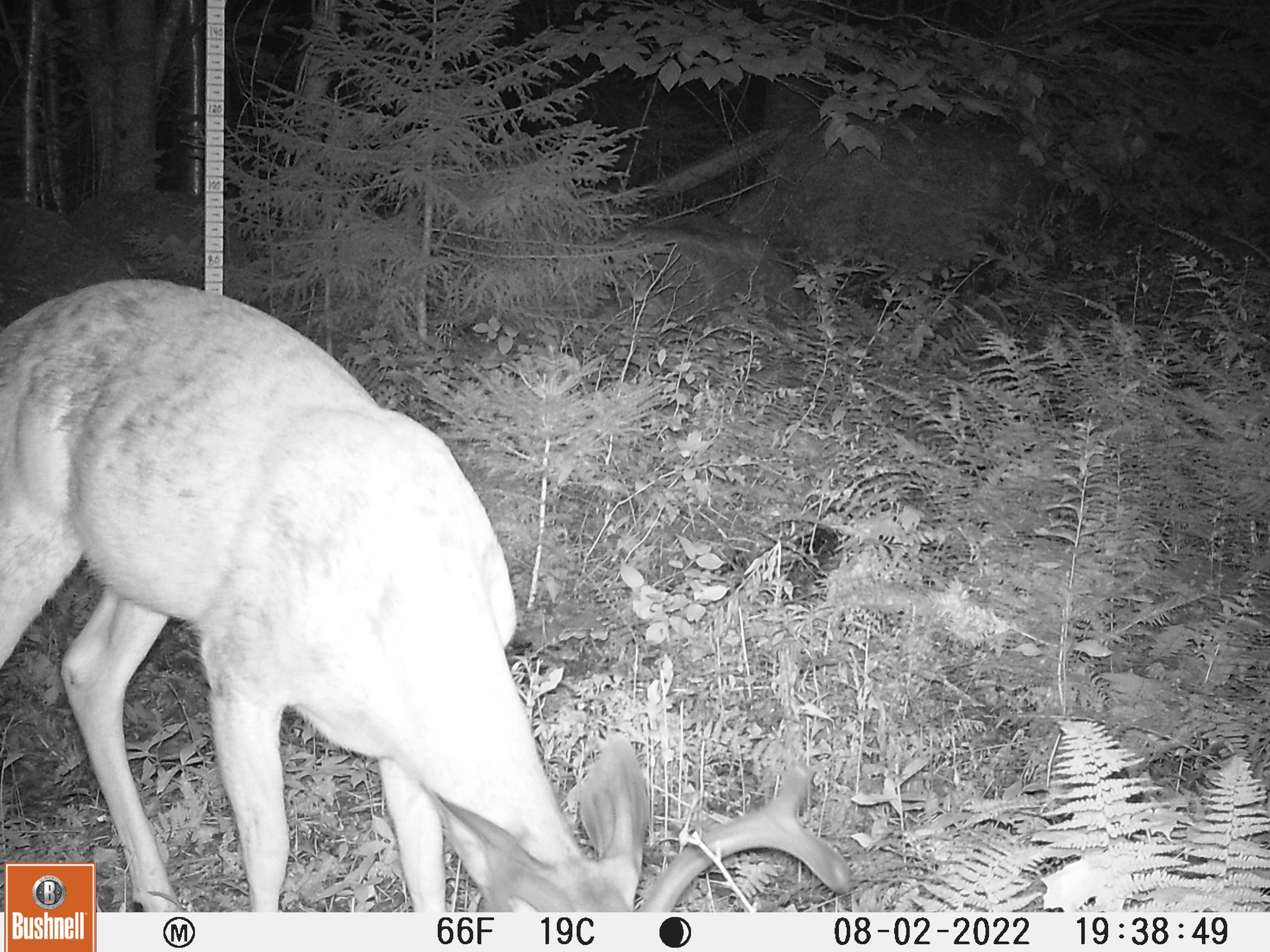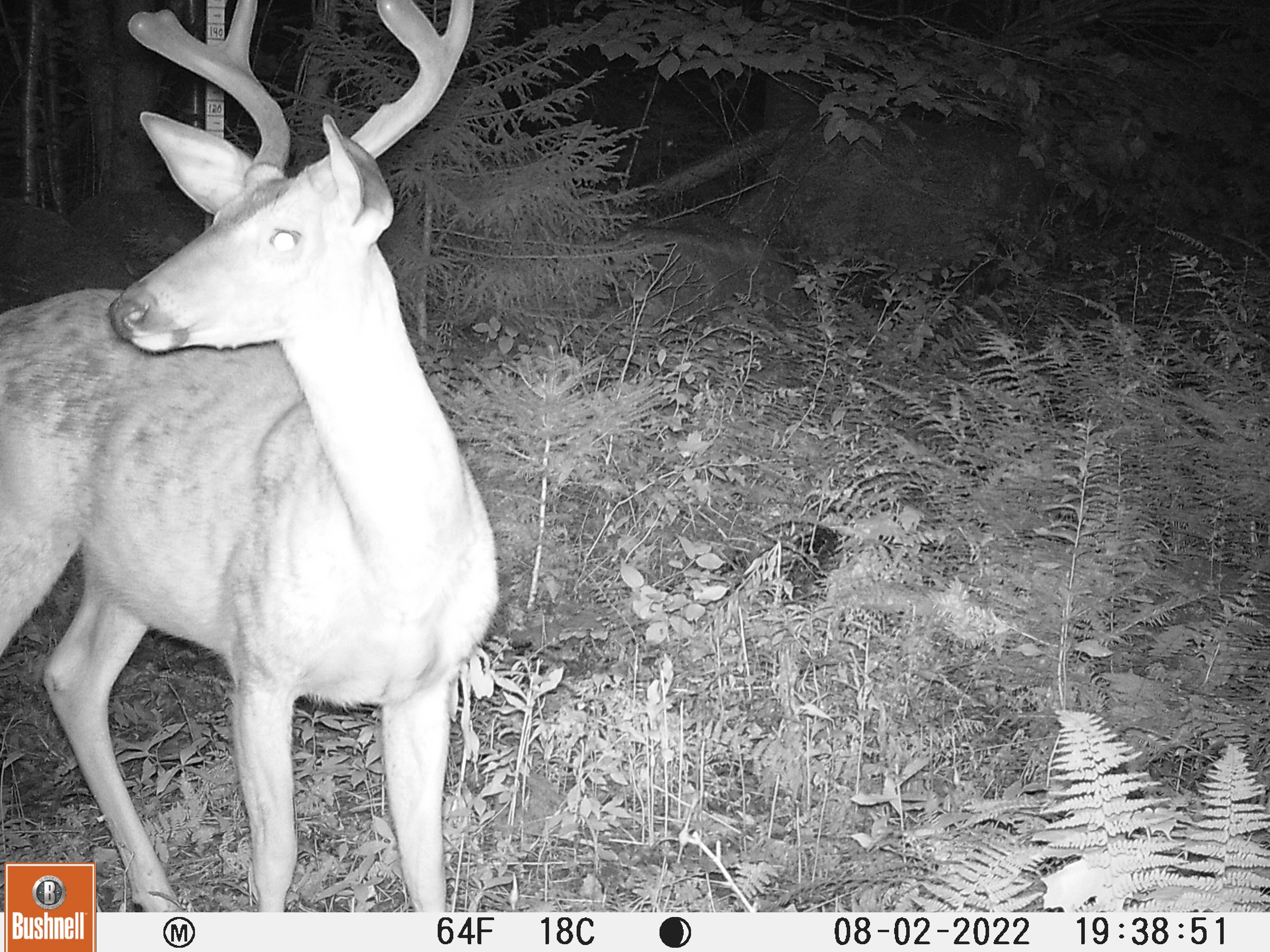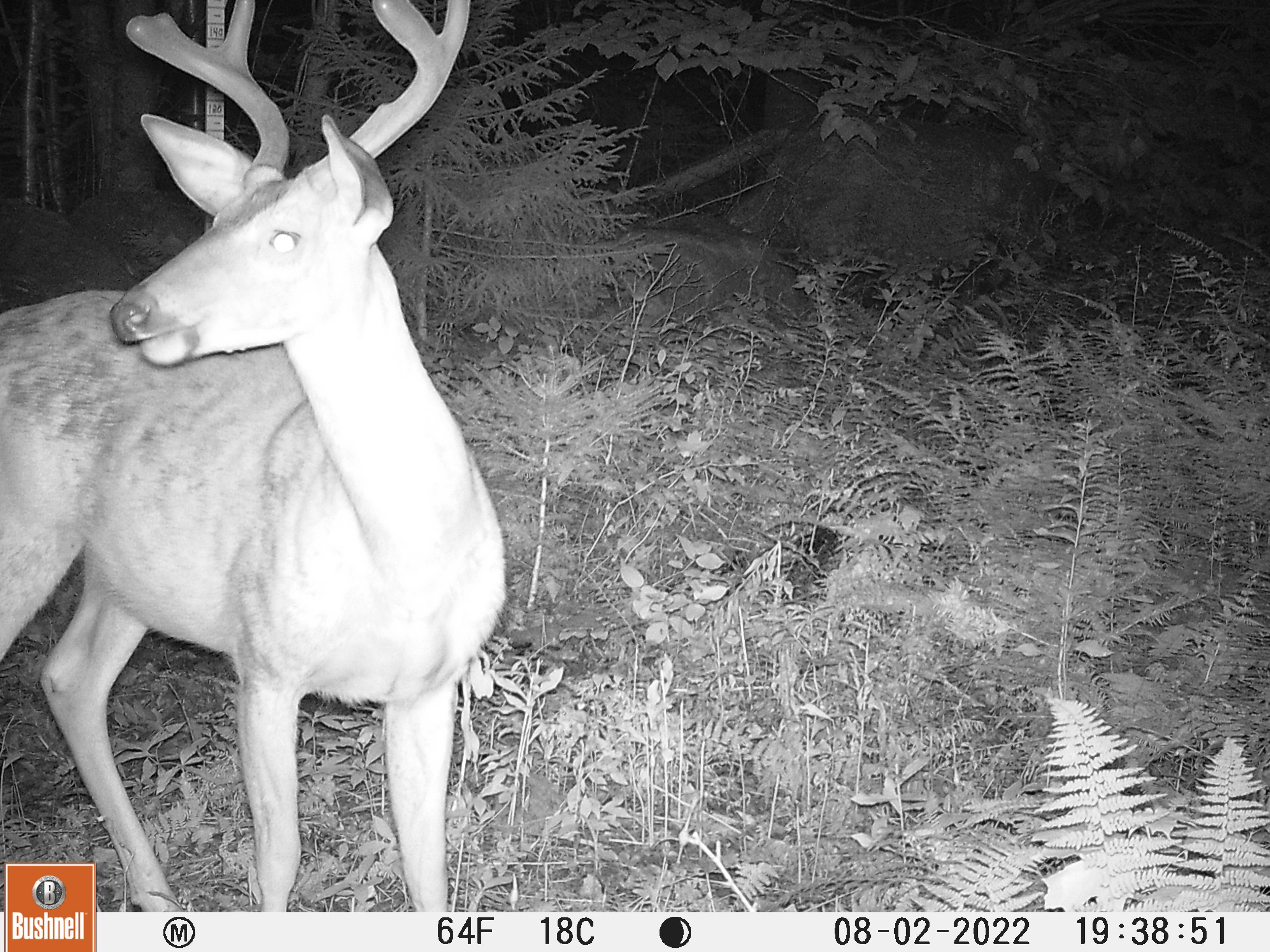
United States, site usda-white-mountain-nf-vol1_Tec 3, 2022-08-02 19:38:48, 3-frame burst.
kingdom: Animalia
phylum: Chordata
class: Mammalia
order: Artiodactyla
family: Cervidae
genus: Odocoileus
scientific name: Odocoileus virginianus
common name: white-tailed deer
White-tailed deer (Odocoileus virginianus).